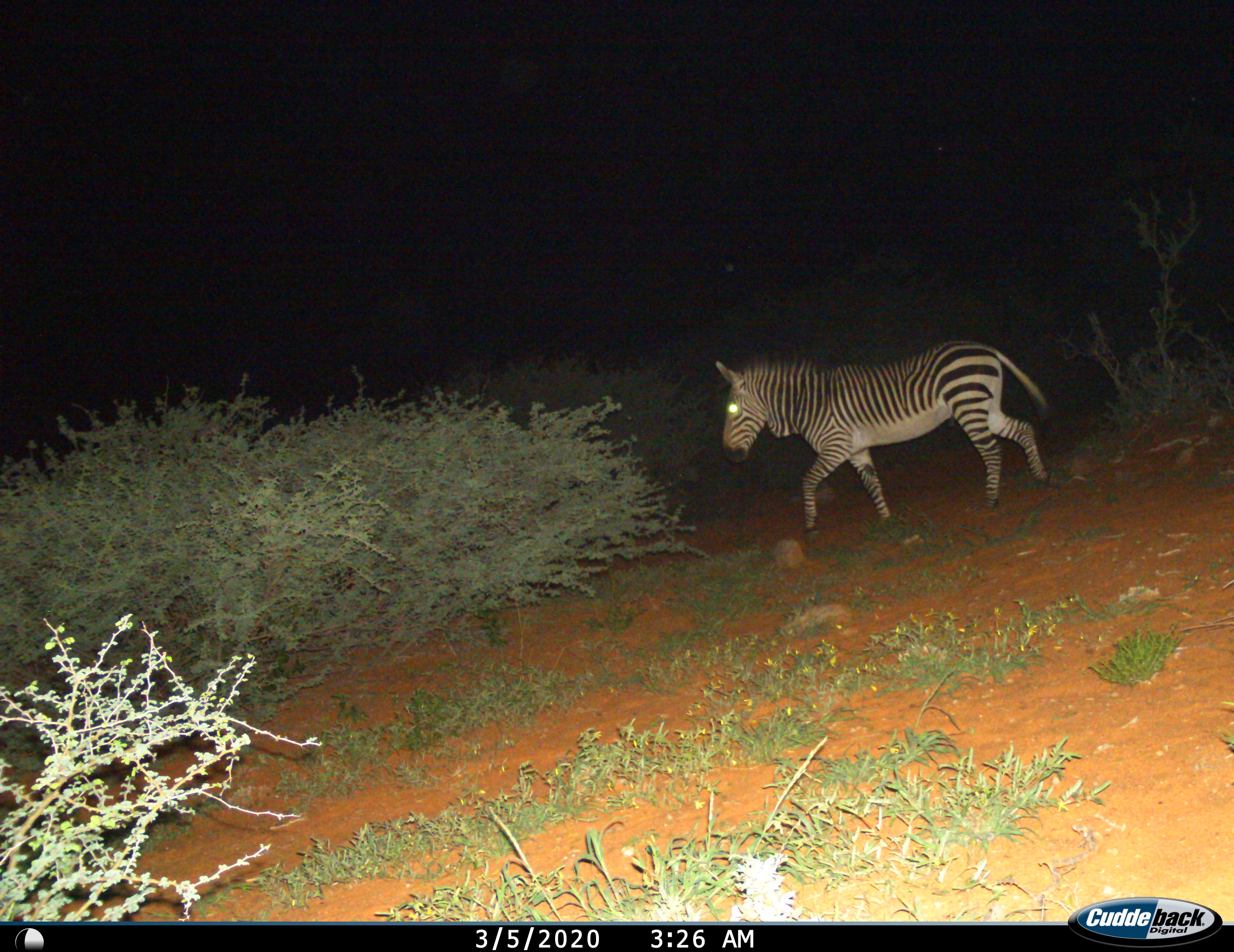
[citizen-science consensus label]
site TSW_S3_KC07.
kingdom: Animalia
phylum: Chordata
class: Mammalia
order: Perissodactyla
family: Equidae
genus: Equus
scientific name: Equus zebra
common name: mountain zebra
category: zebramountain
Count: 1.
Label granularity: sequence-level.